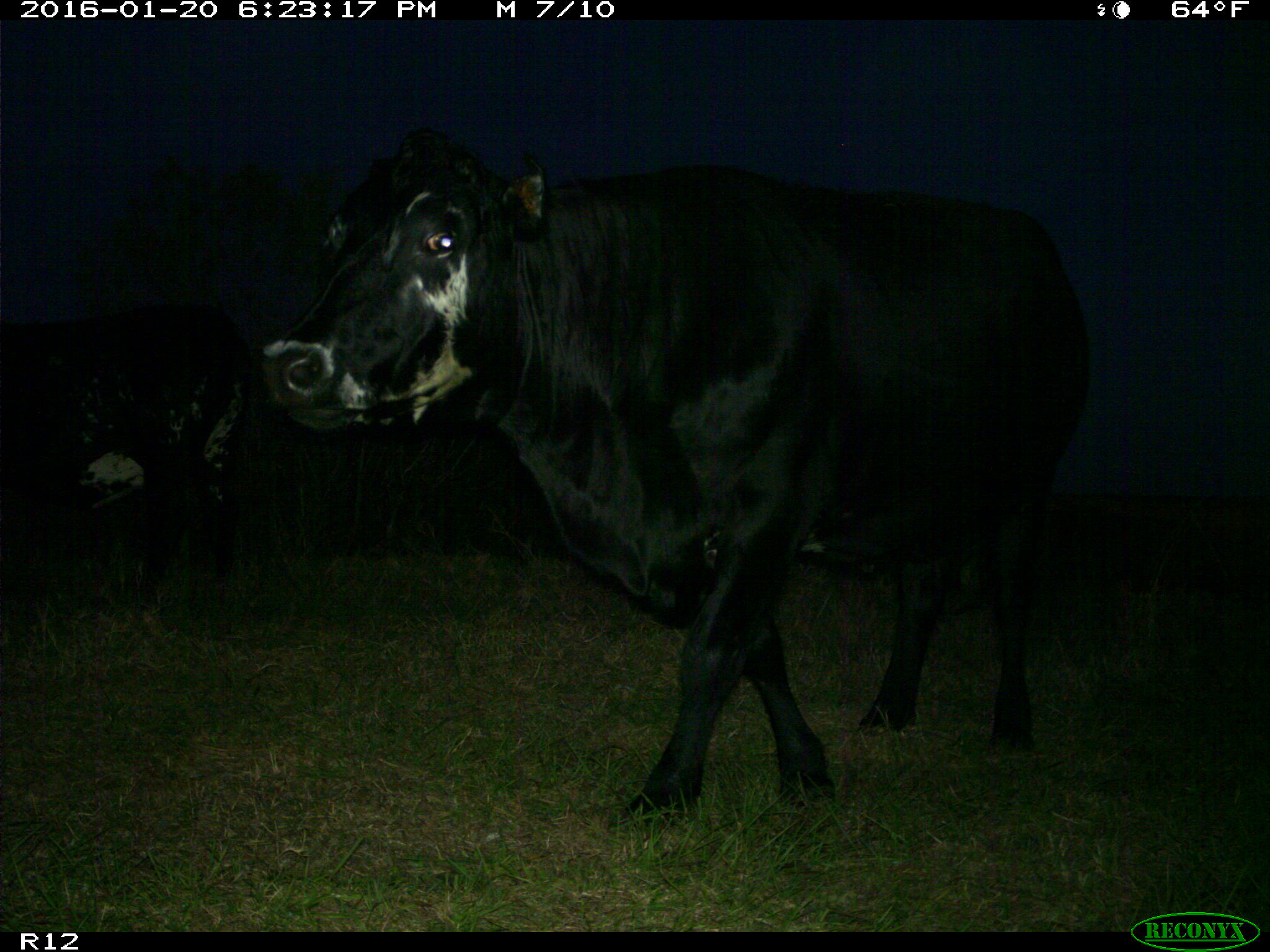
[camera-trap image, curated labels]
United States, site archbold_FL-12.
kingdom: Animalia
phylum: Chordata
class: Mammalia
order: Artiodactyla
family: Bovidae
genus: Bos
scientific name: Bos taurus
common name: domestic cow